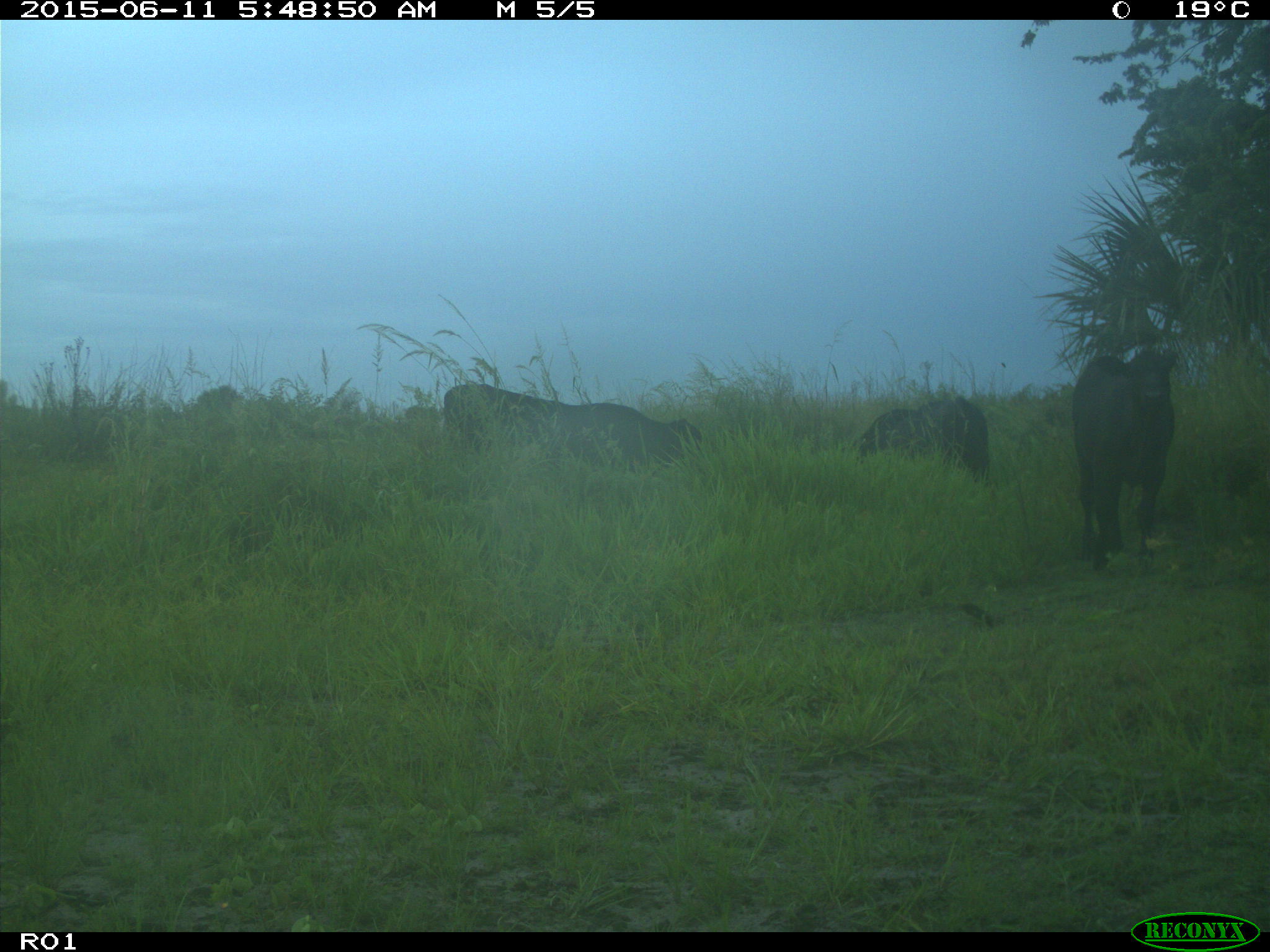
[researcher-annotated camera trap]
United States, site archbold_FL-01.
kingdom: Animalia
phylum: Chordata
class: Mammalia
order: Artiodactyla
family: Bovidae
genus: Bos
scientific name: Bos taurus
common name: domestic cow